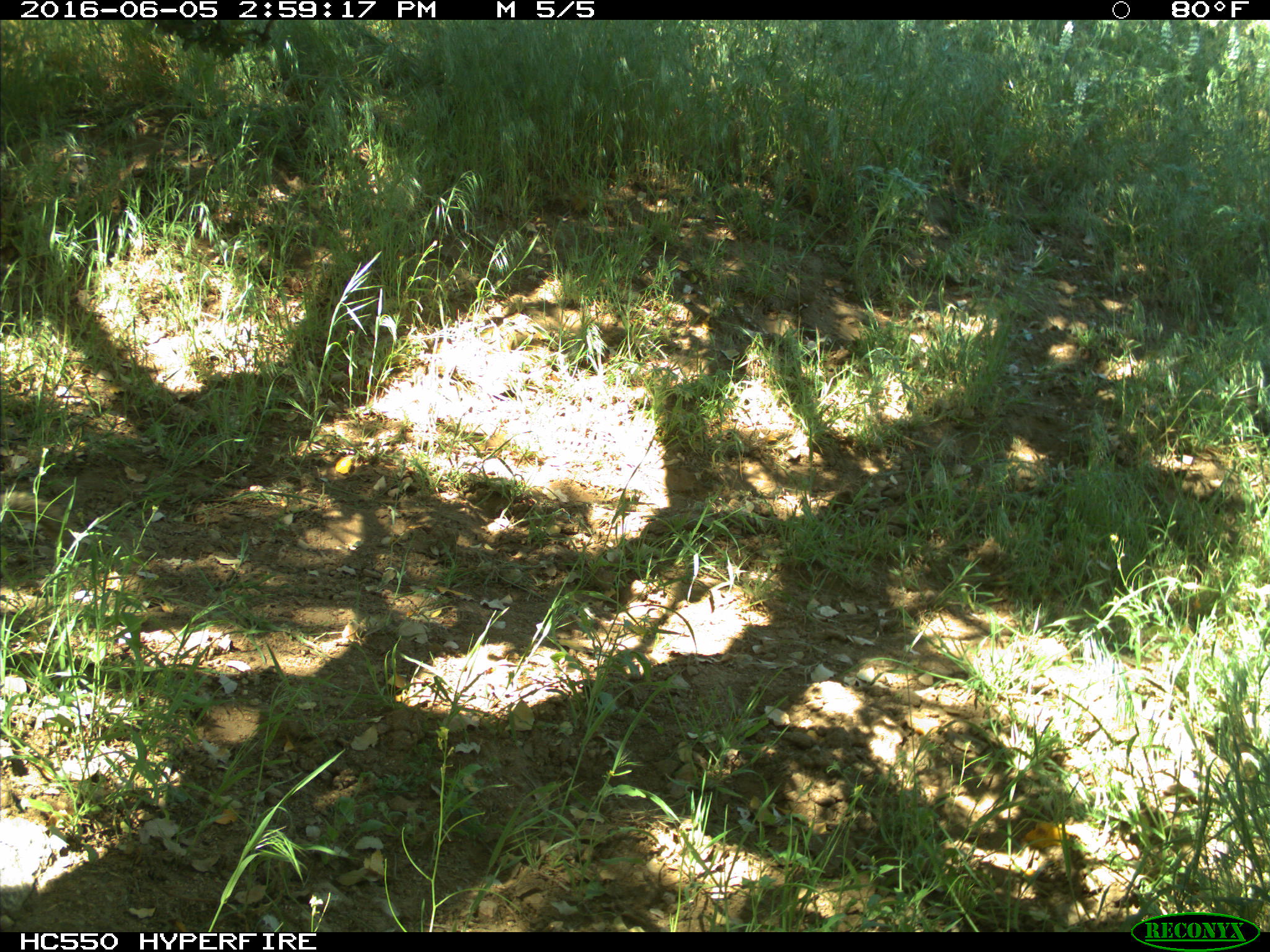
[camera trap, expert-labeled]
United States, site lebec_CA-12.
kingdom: Animalia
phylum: Chordata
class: Mammalia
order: Rodentia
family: Sciuridae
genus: Otospermophilus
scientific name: Otospermophilus beecheyi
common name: california ground squirrel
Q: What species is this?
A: Otospermophilus beecheyi (california ground squirrel).